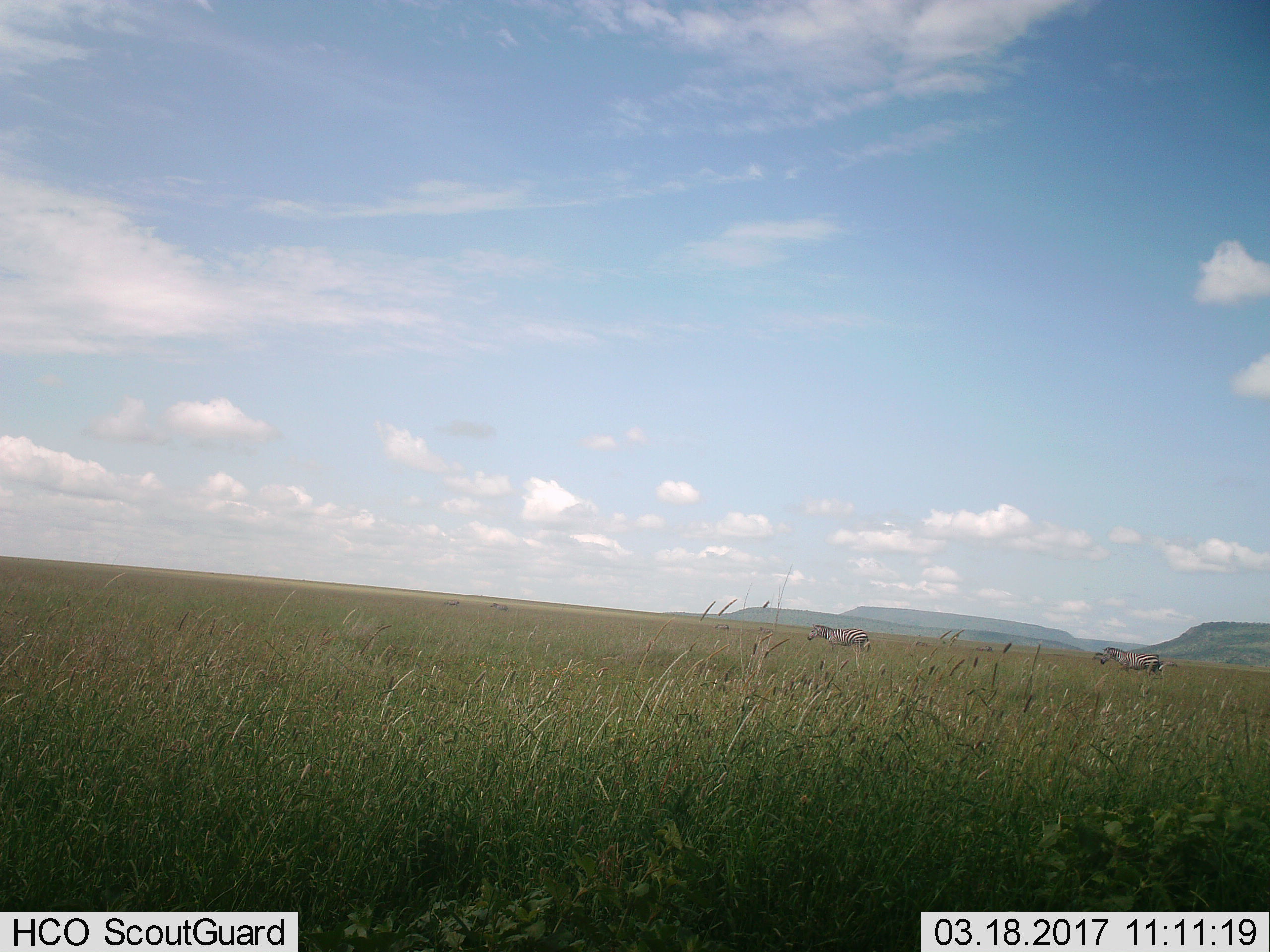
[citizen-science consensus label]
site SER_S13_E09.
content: unidentified animal